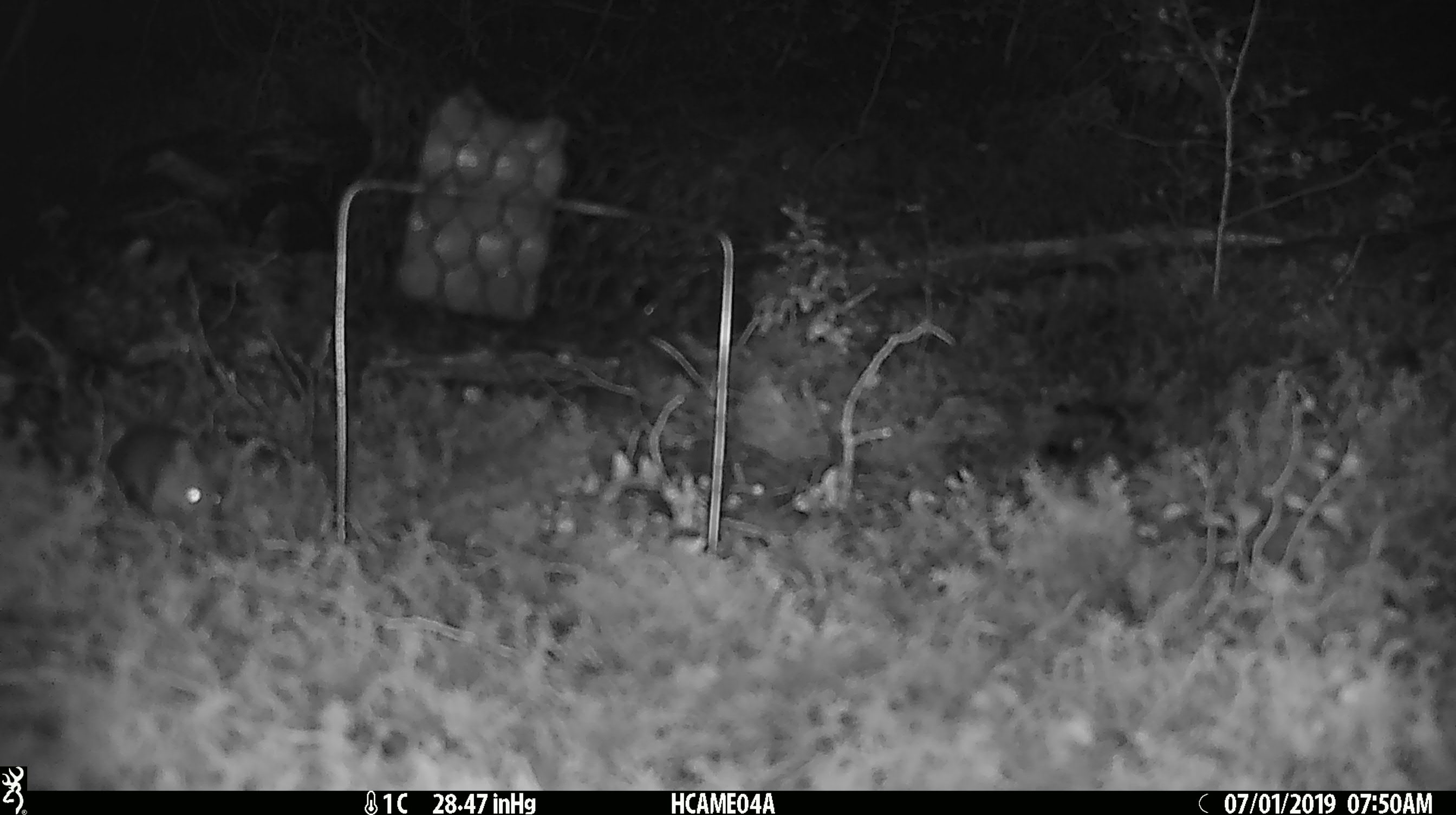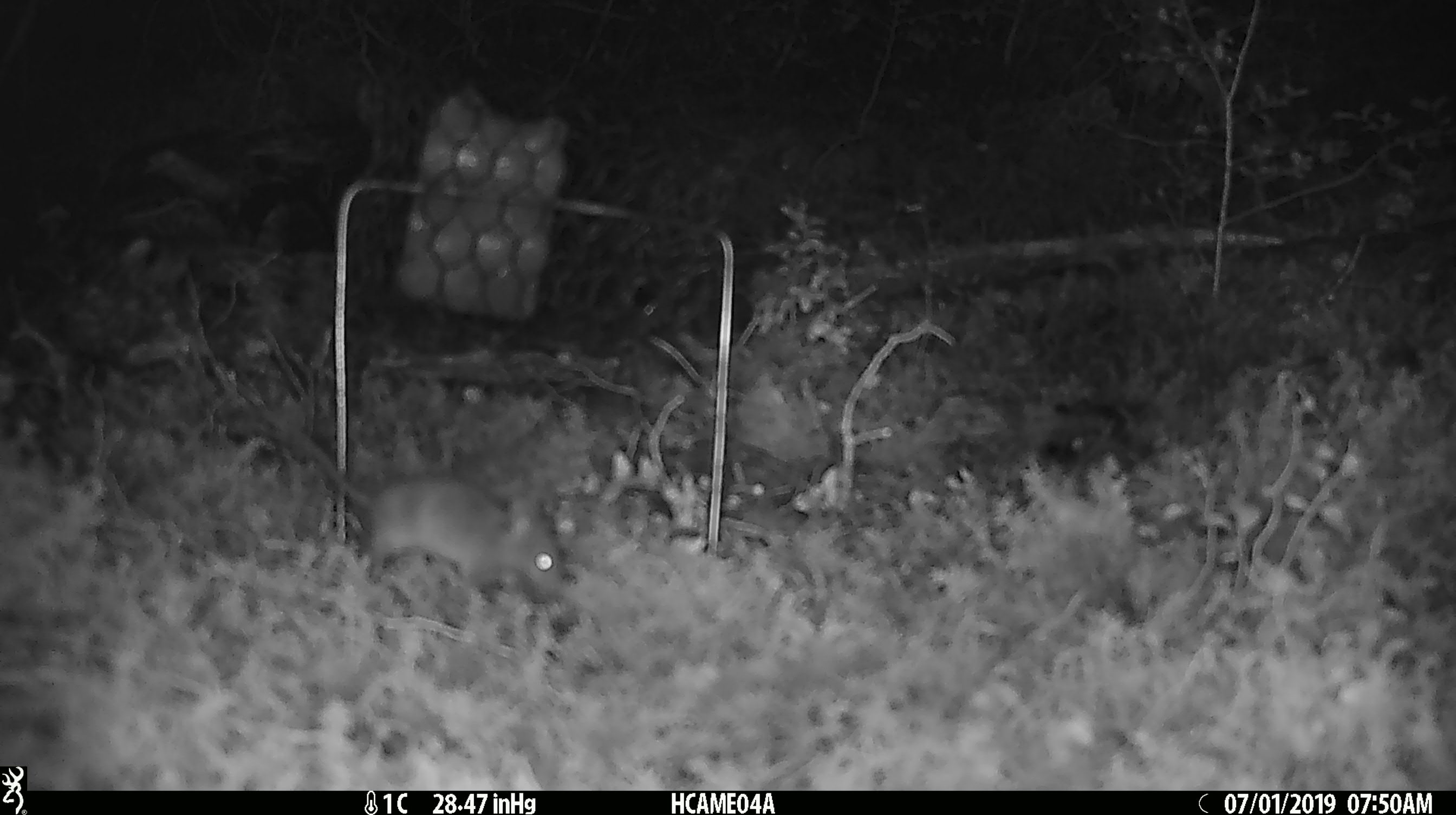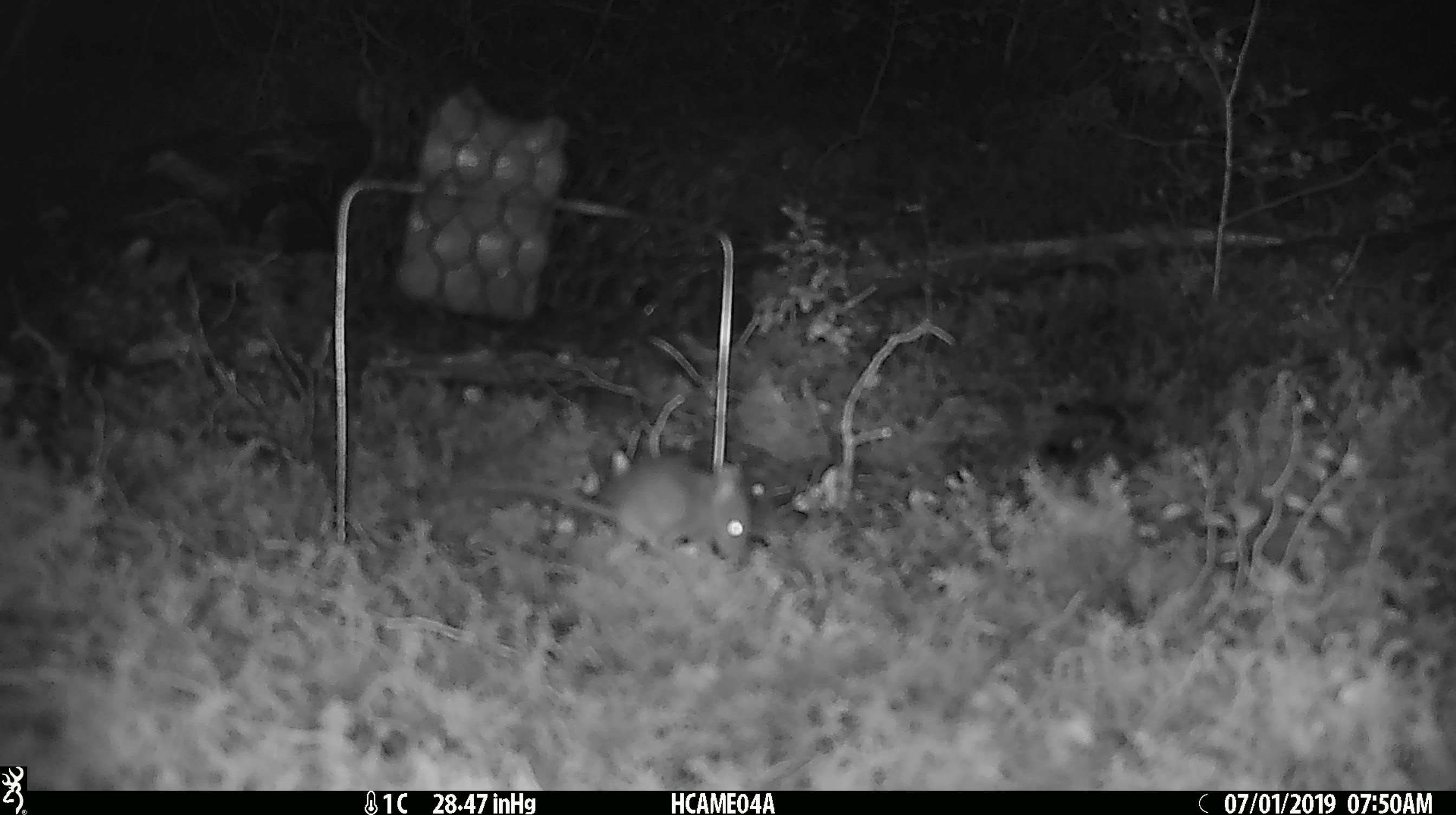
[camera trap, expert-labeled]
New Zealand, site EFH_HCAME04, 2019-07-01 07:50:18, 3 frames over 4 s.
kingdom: Animalia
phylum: Chordata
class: Mammalia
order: Rodentia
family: Muridae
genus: Mus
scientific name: Mus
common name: mouse